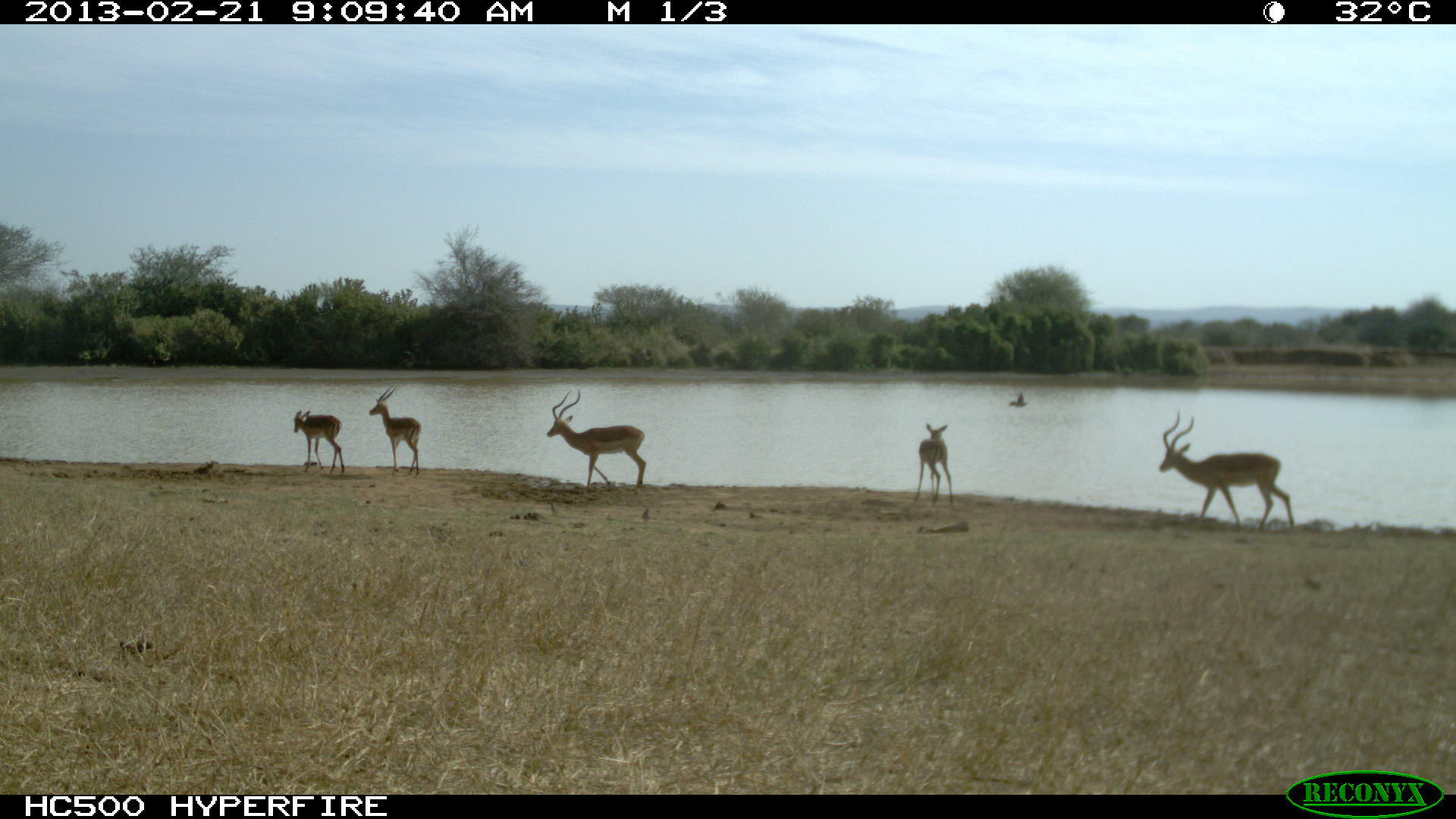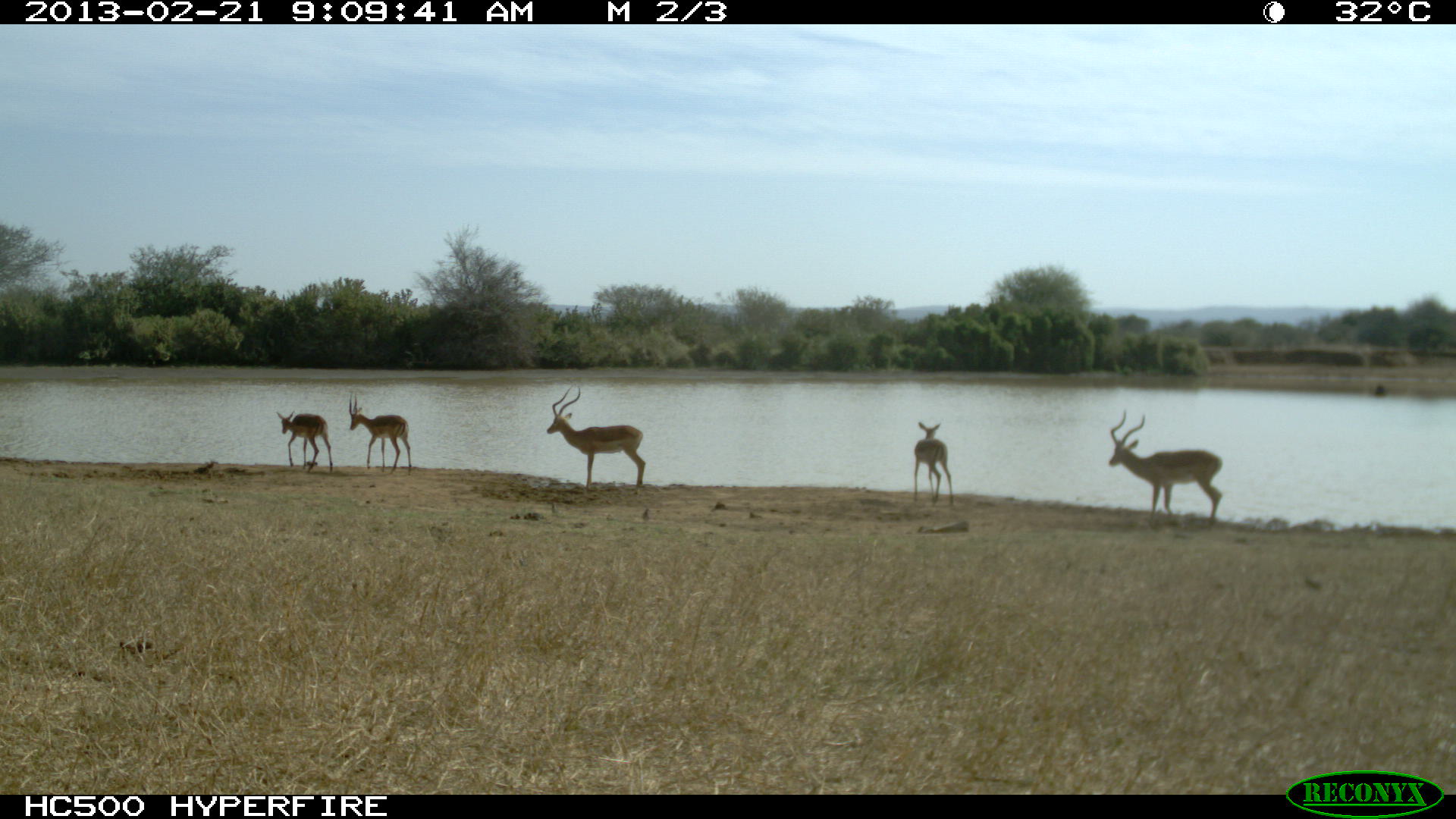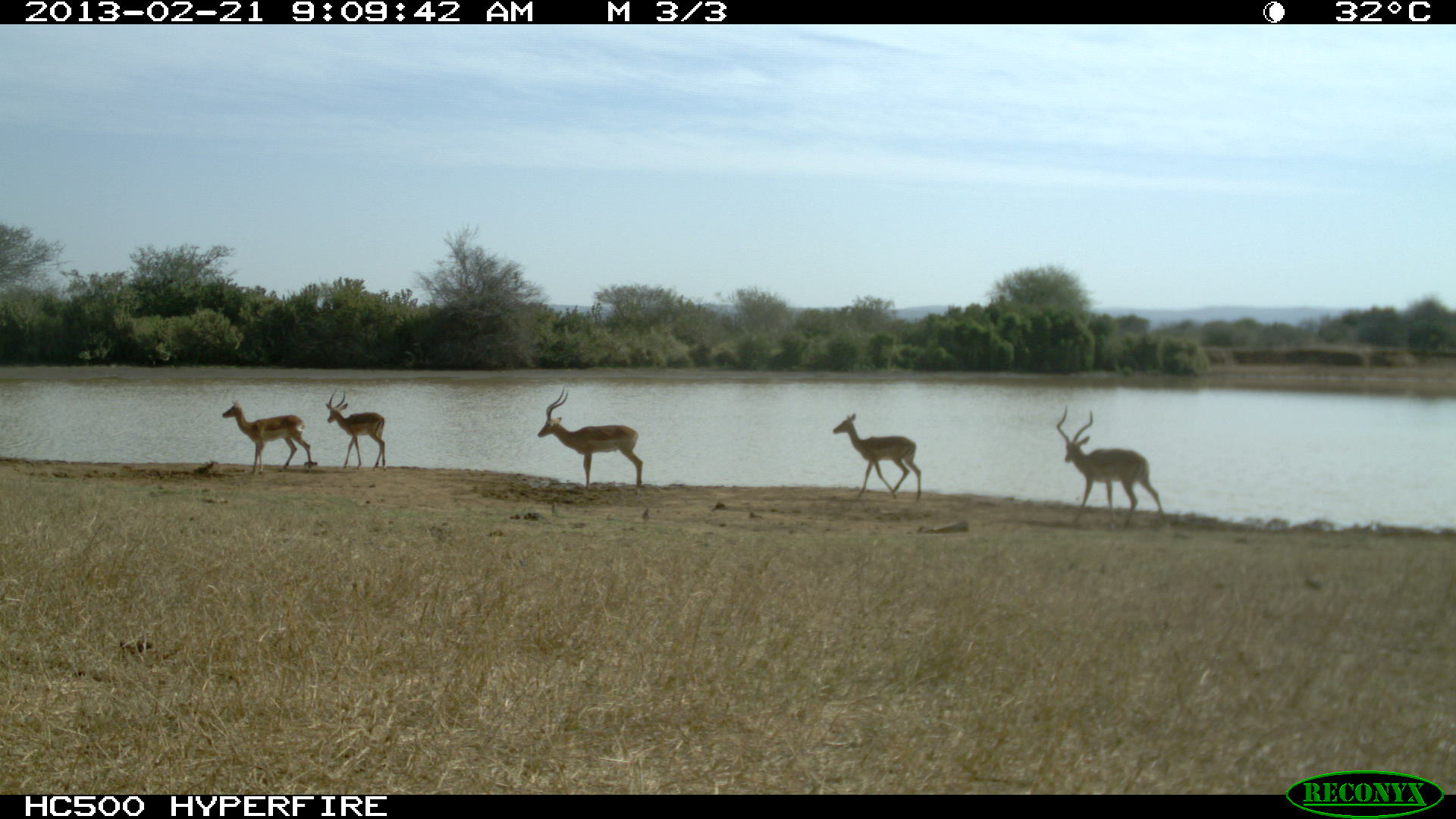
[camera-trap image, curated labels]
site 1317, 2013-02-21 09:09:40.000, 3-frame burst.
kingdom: Animalia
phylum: Chordata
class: Mammalia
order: Artiodactyla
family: Bovidae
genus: Aepyceros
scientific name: Aepyceros melampus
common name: impala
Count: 5.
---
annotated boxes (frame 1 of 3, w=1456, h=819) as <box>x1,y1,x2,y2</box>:
aepyceros melampus: <box>1157,410,1296,535</box>; <box>546,388,646,491</box>; <box>369,385,421,476</box>; <box>914,423,954,508</box>; <box>294,409,344,475</box>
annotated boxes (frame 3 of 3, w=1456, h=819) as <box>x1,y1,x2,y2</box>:
aepyceros melampus: <box>1055,404,1167,532</box>; <box>537,385,641,495</box>; <box>832,413,922,500</box>; <box>221,400,312,475</box>; <box>324,388,386,471</box>